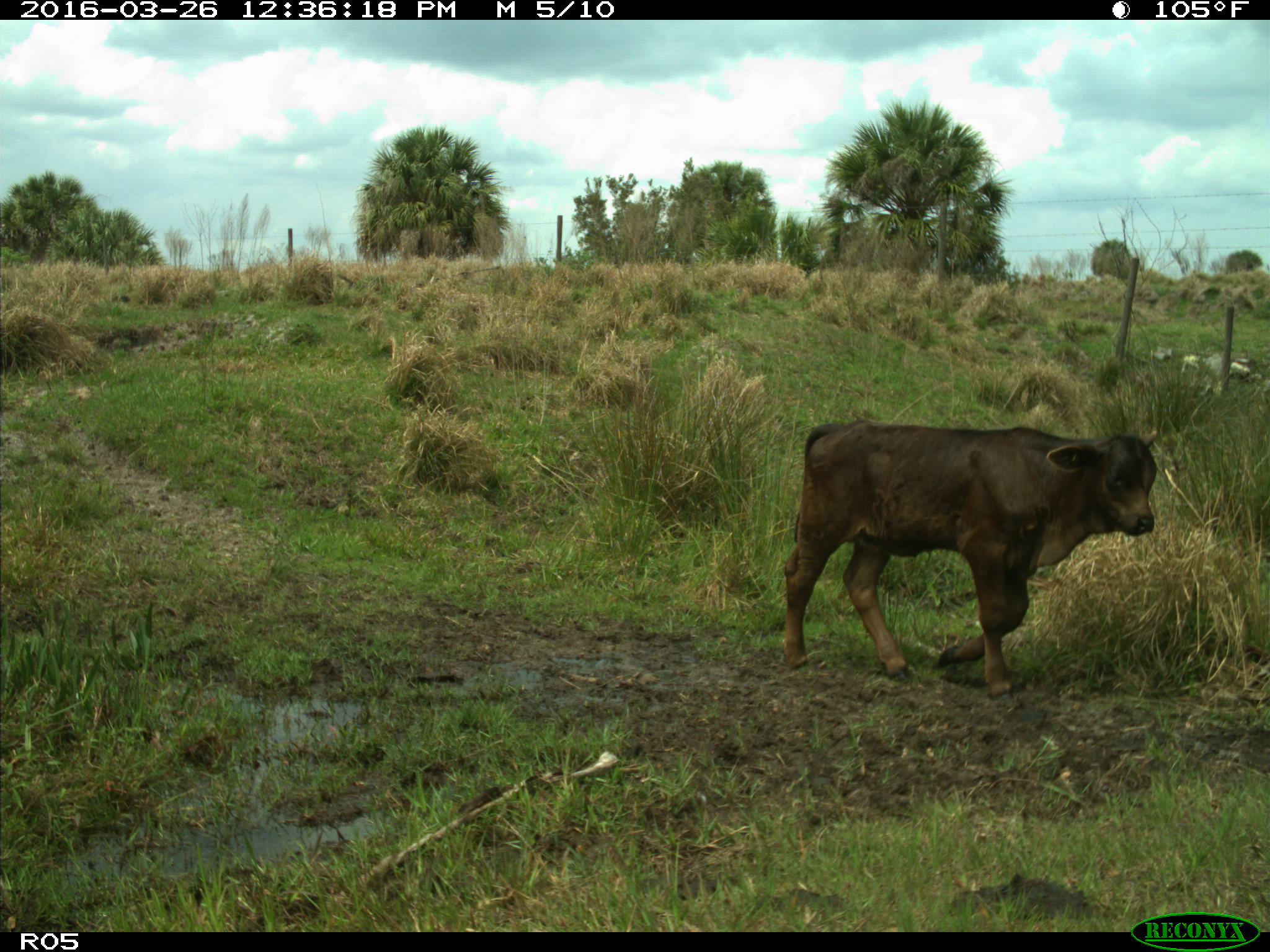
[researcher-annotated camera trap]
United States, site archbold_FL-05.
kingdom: Animalia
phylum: Chordata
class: Mammalia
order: Artiodactyla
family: Bovidae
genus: Bos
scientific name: Bos taurus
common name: domestic cow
Bos taurus (domestic cow).